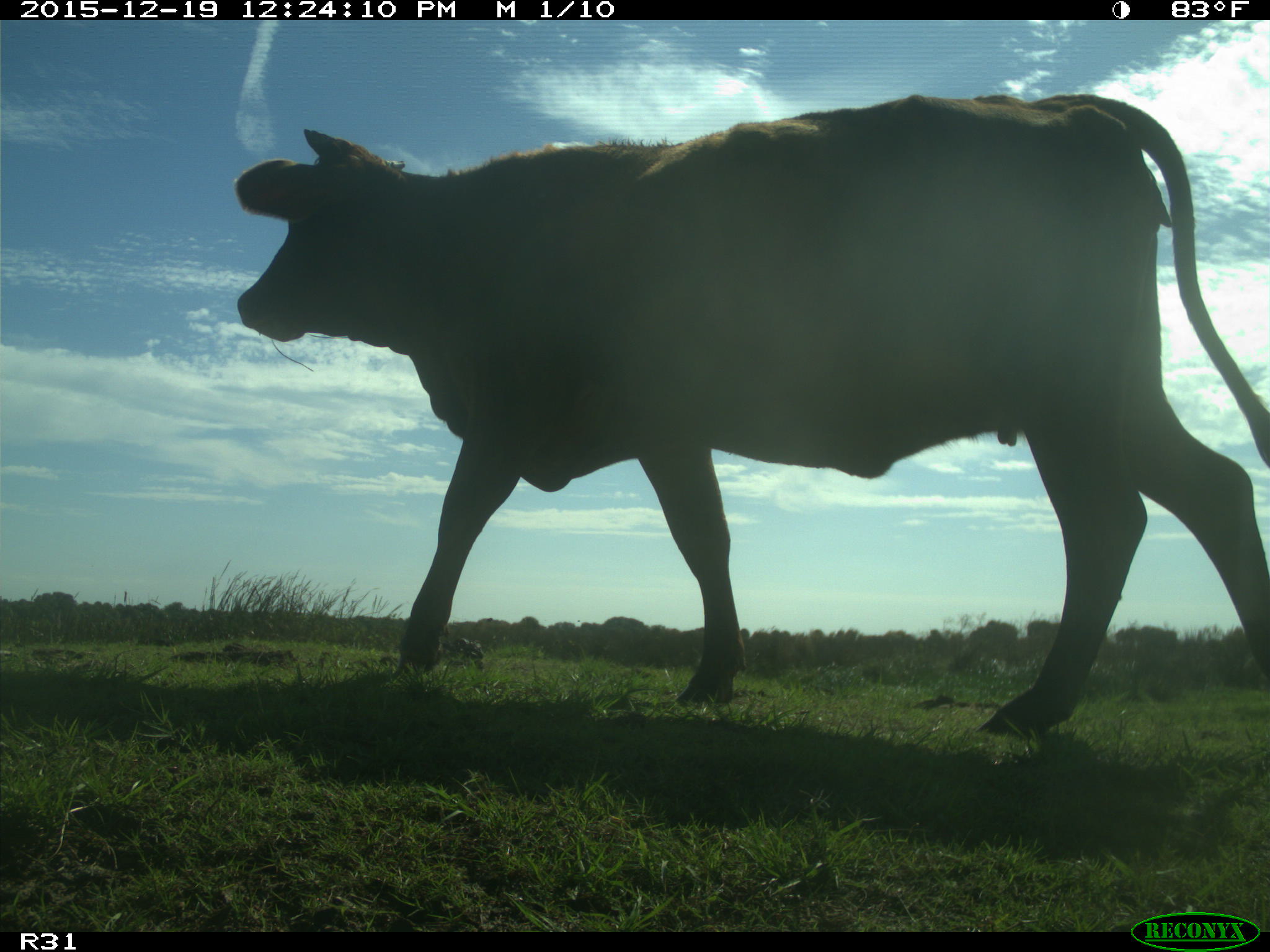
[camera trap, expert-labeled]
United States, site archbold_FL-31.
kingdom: Animalia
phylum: Chordata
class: Mammalia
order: Artiodactyla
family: Bovidae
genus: Bos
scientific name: Bos taurus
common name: domestic cow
Bos taurus (domestic cow).